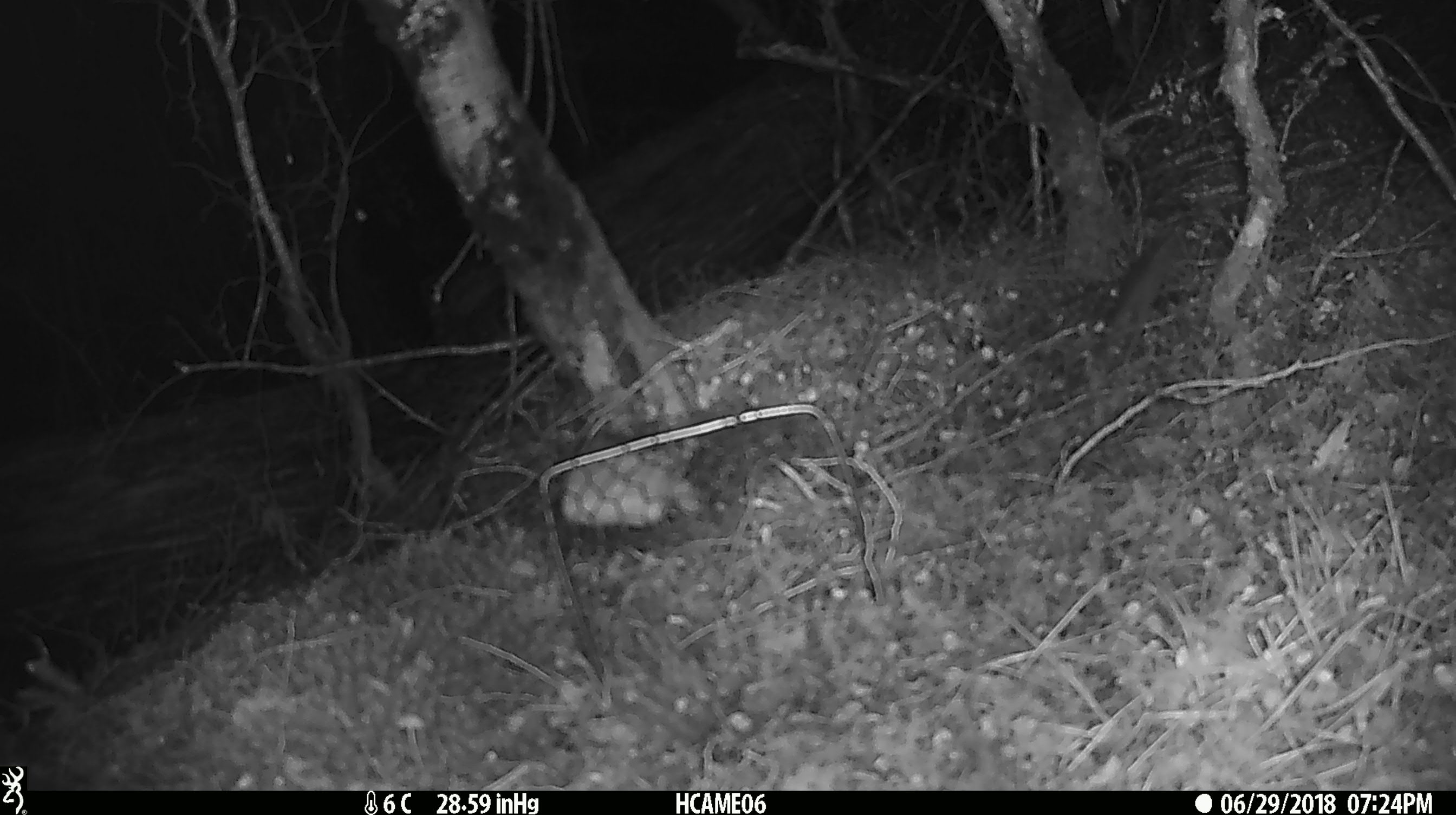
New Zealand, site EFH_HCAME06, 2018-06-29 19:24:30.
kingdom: Animalia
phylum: Chordata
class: Mammalia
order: Rodentia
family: Muridae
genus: Mus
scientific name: Mus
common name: mouse